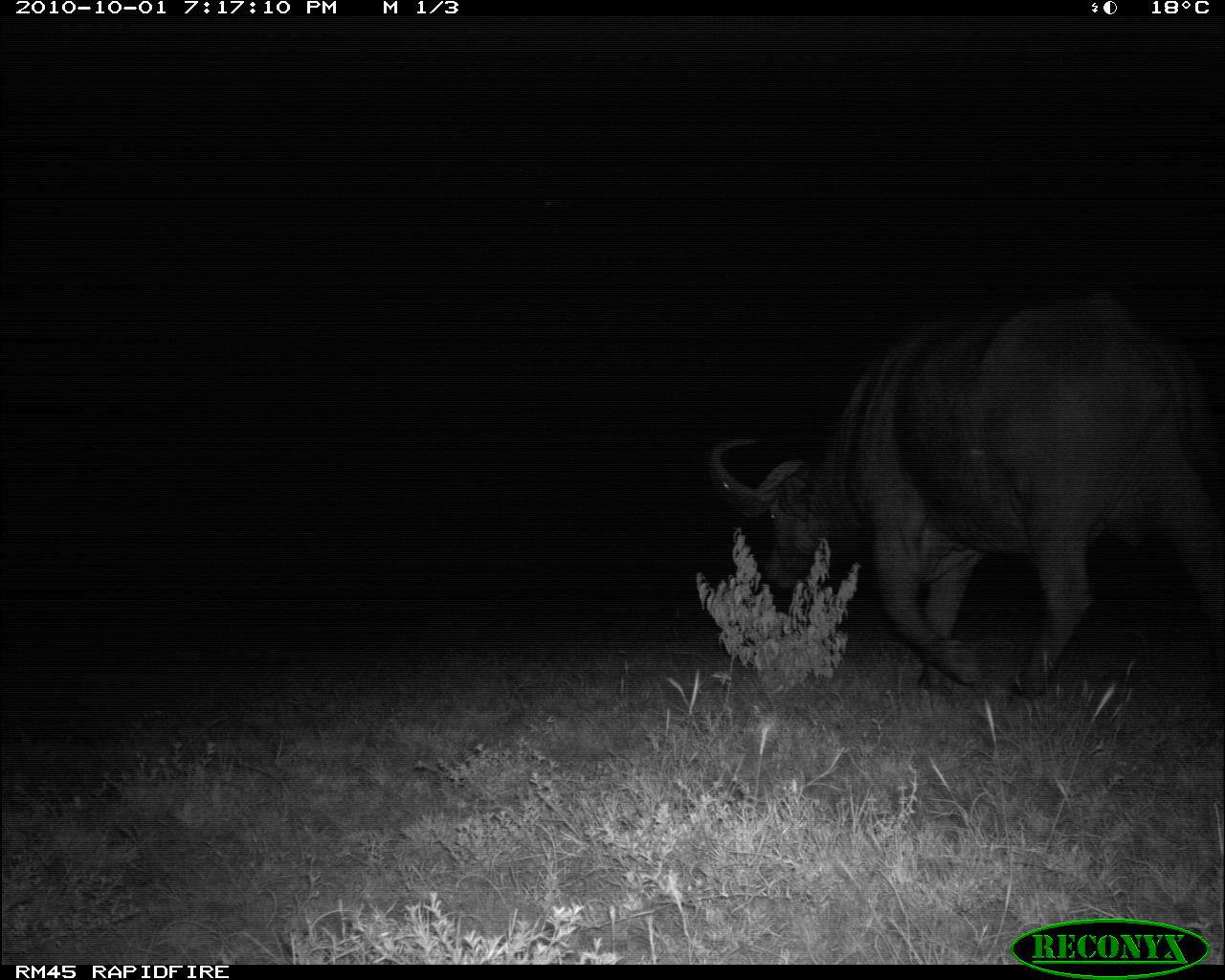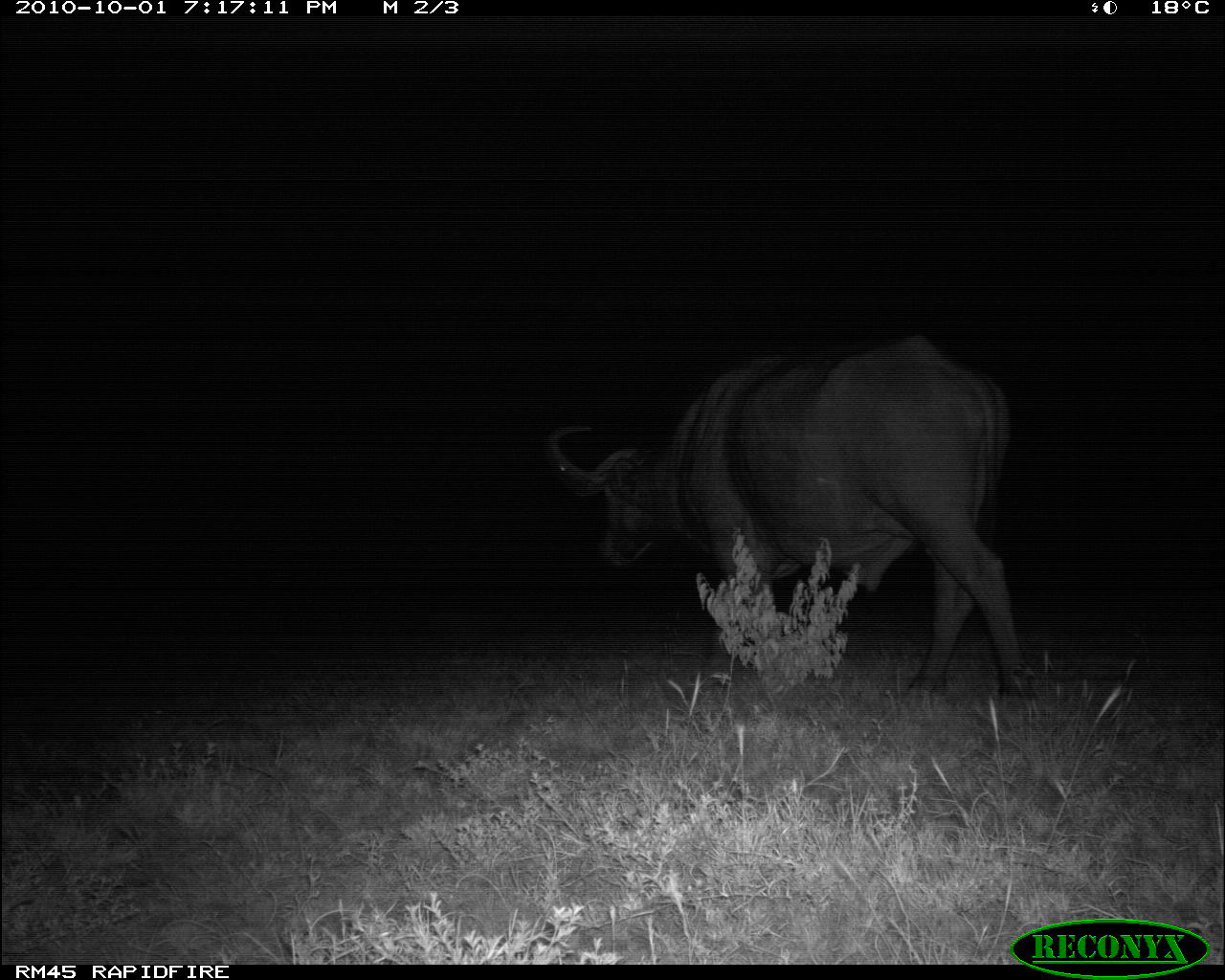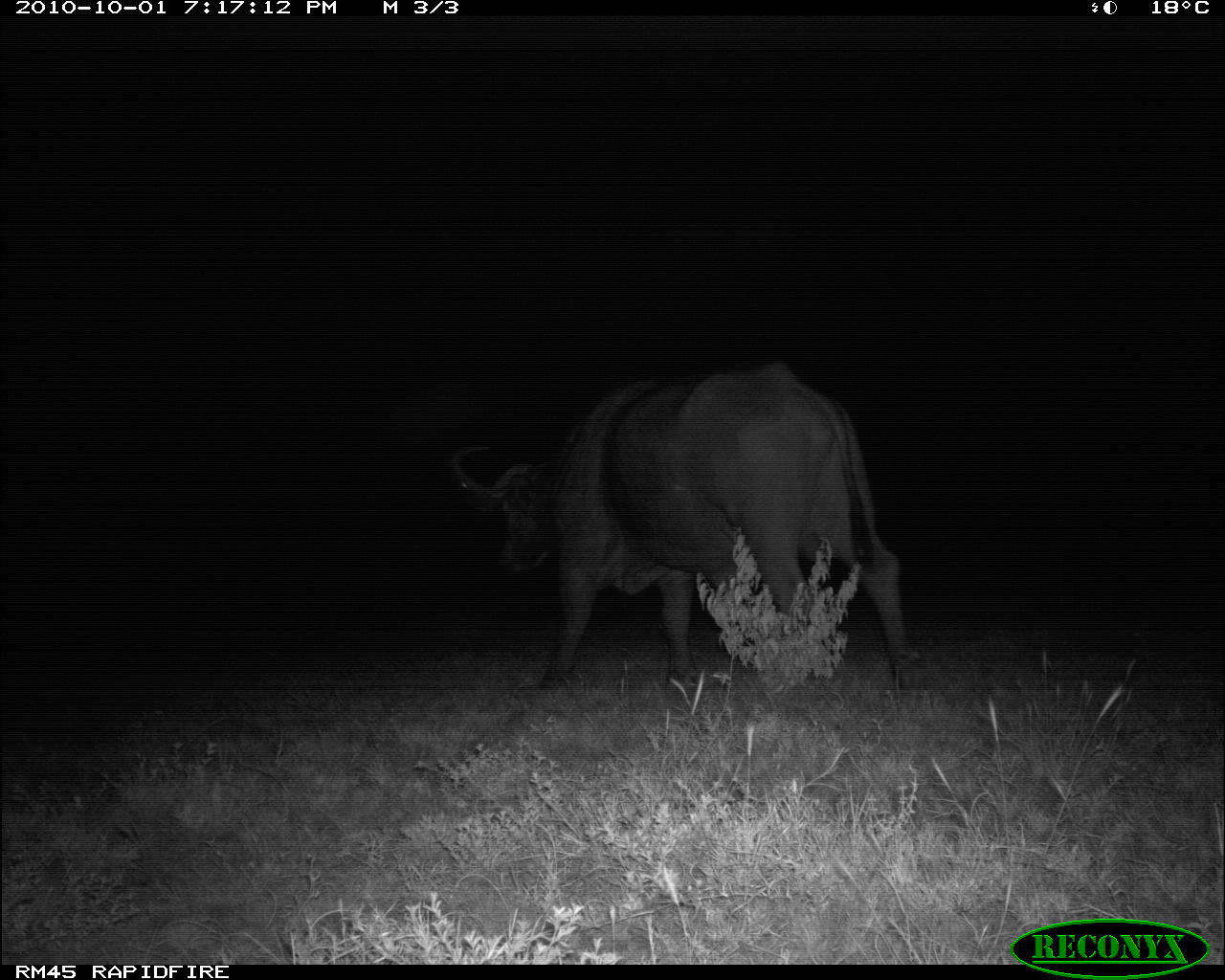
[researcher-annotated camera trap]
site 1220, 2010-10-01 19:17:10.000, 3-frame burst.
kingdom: Animalia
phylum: Chordata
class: Mammalia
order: Artiodactyla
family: Bovidae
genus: Syncerus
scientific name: Syncerus caffer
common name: african buffalo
Syncerus caffer (african buffalo), count 1.